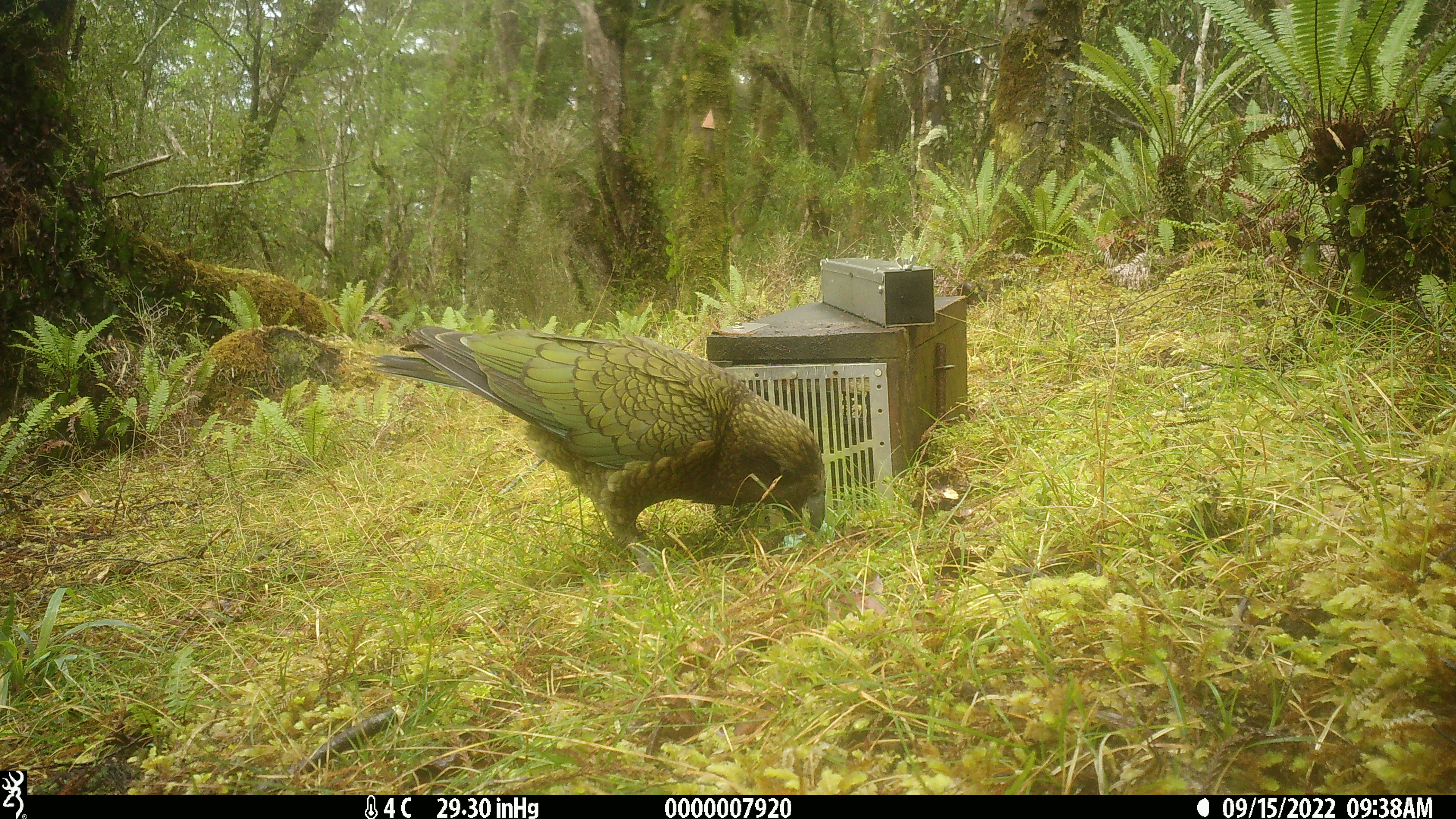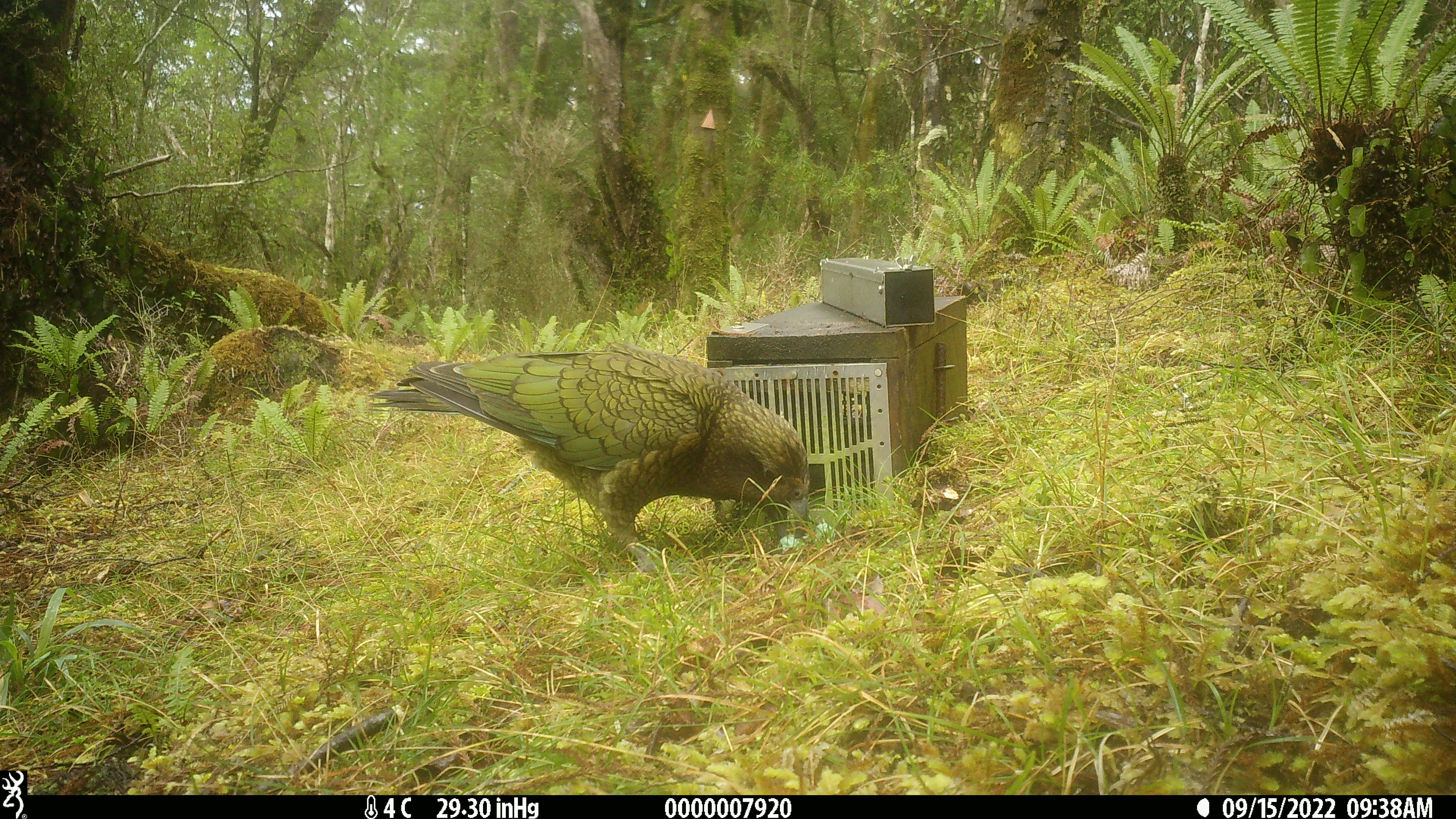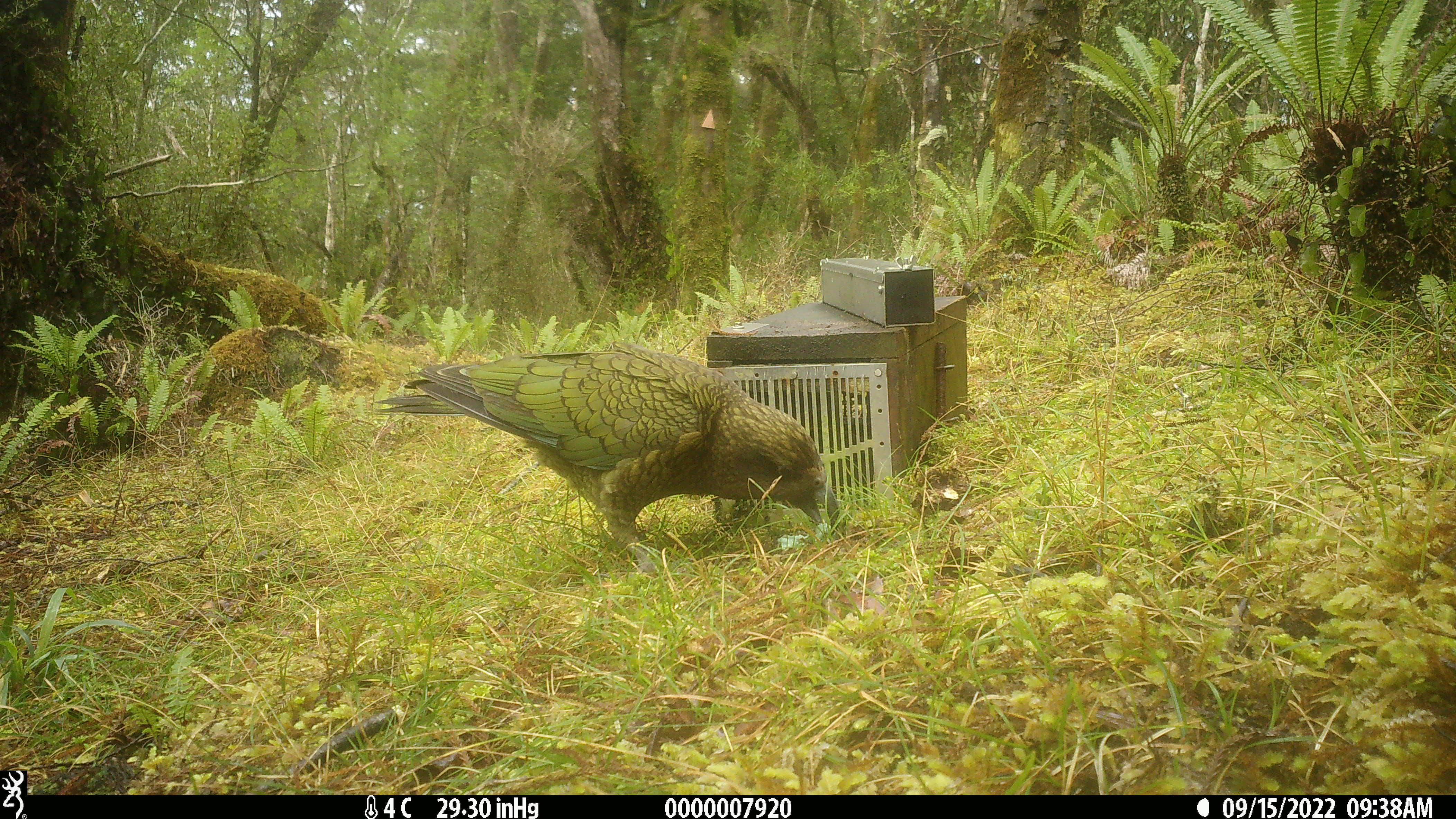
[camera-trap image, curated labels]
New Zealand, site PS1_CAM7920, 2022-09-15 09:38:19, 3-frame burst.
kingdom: Animalia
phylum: Chordata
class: Aves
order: Psittaciformes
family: Strigopidae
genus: Nestor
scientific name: Nestor notabilis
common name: kea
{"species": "kea (Nestor notabilis)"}